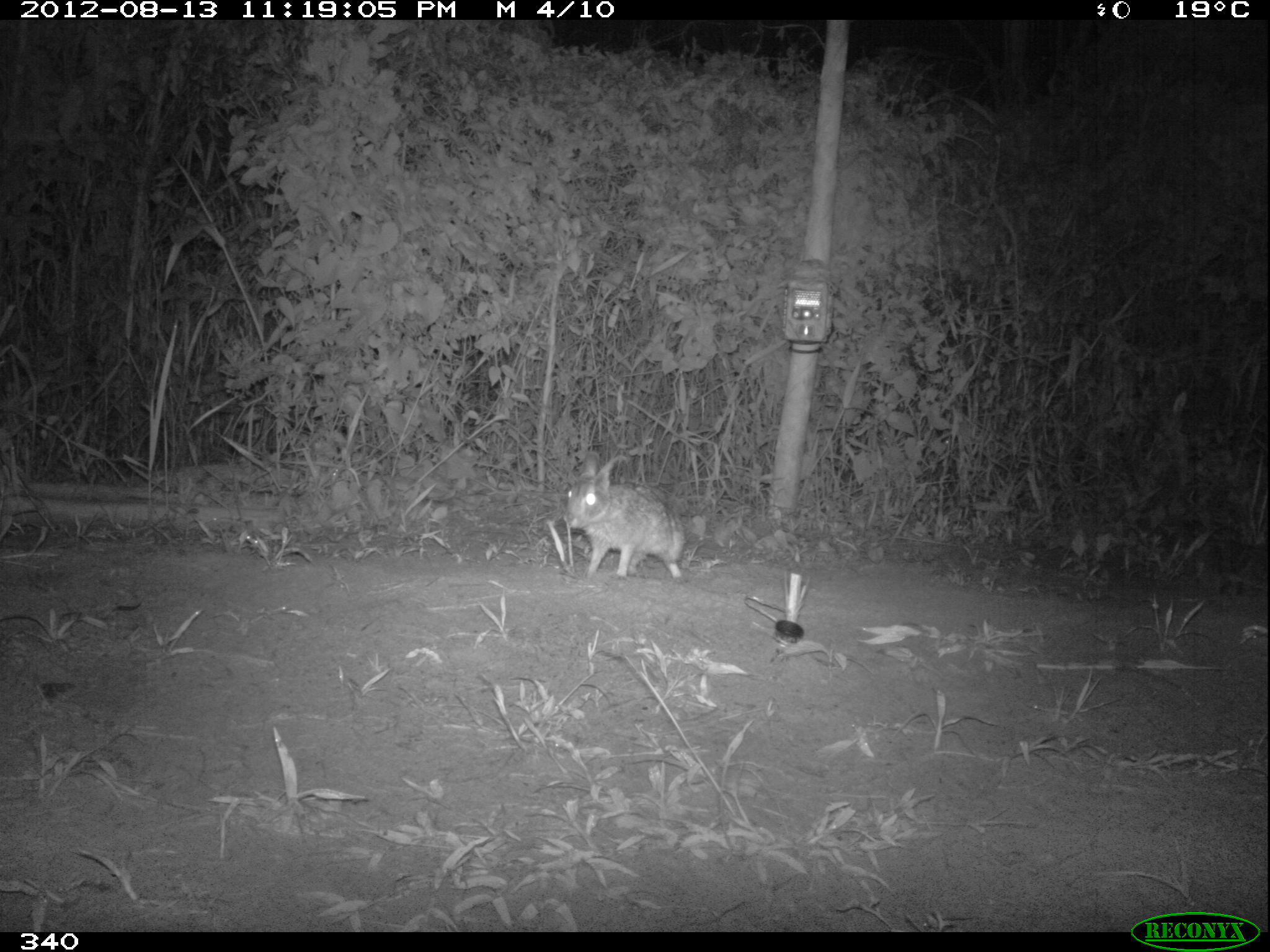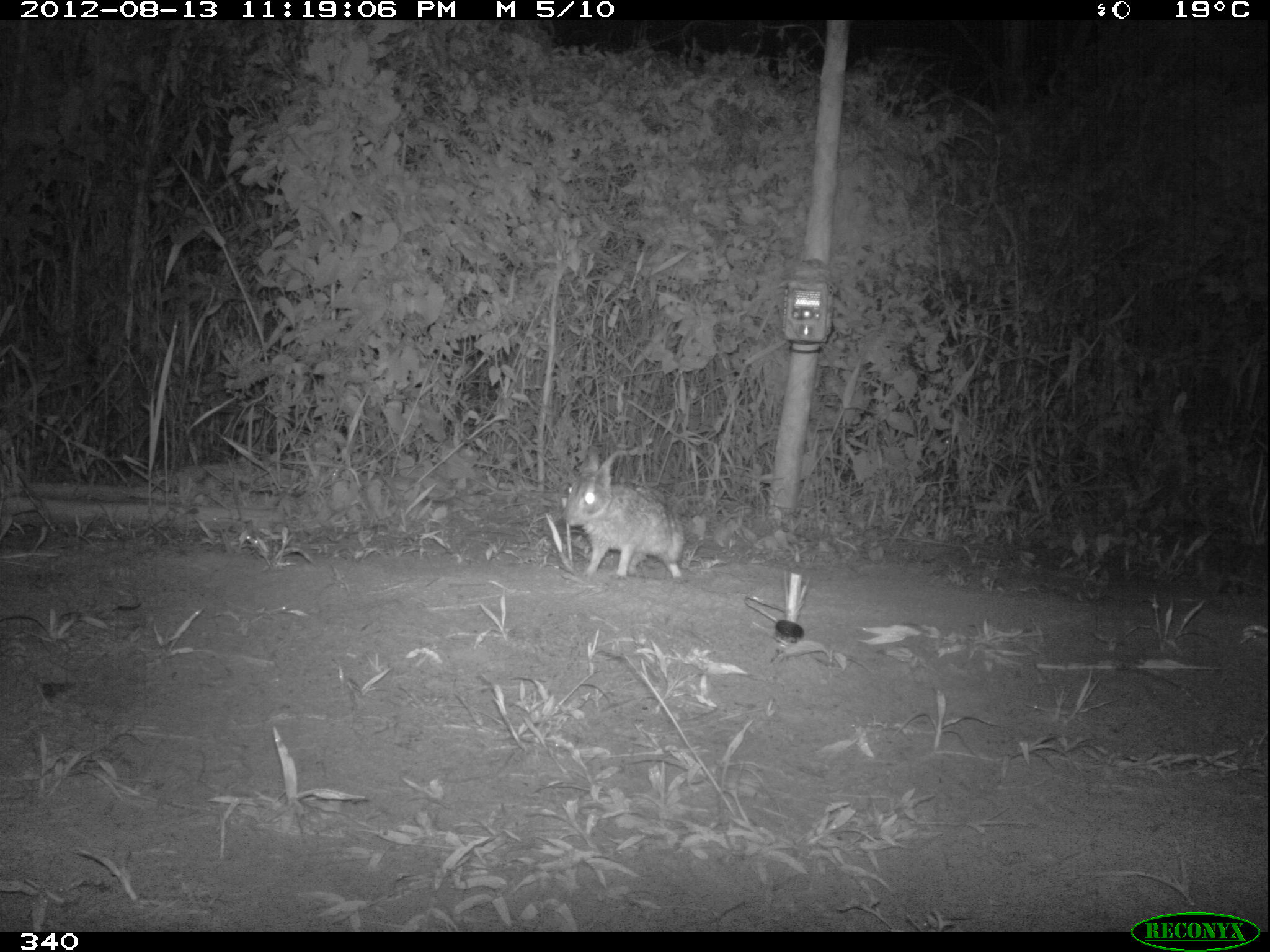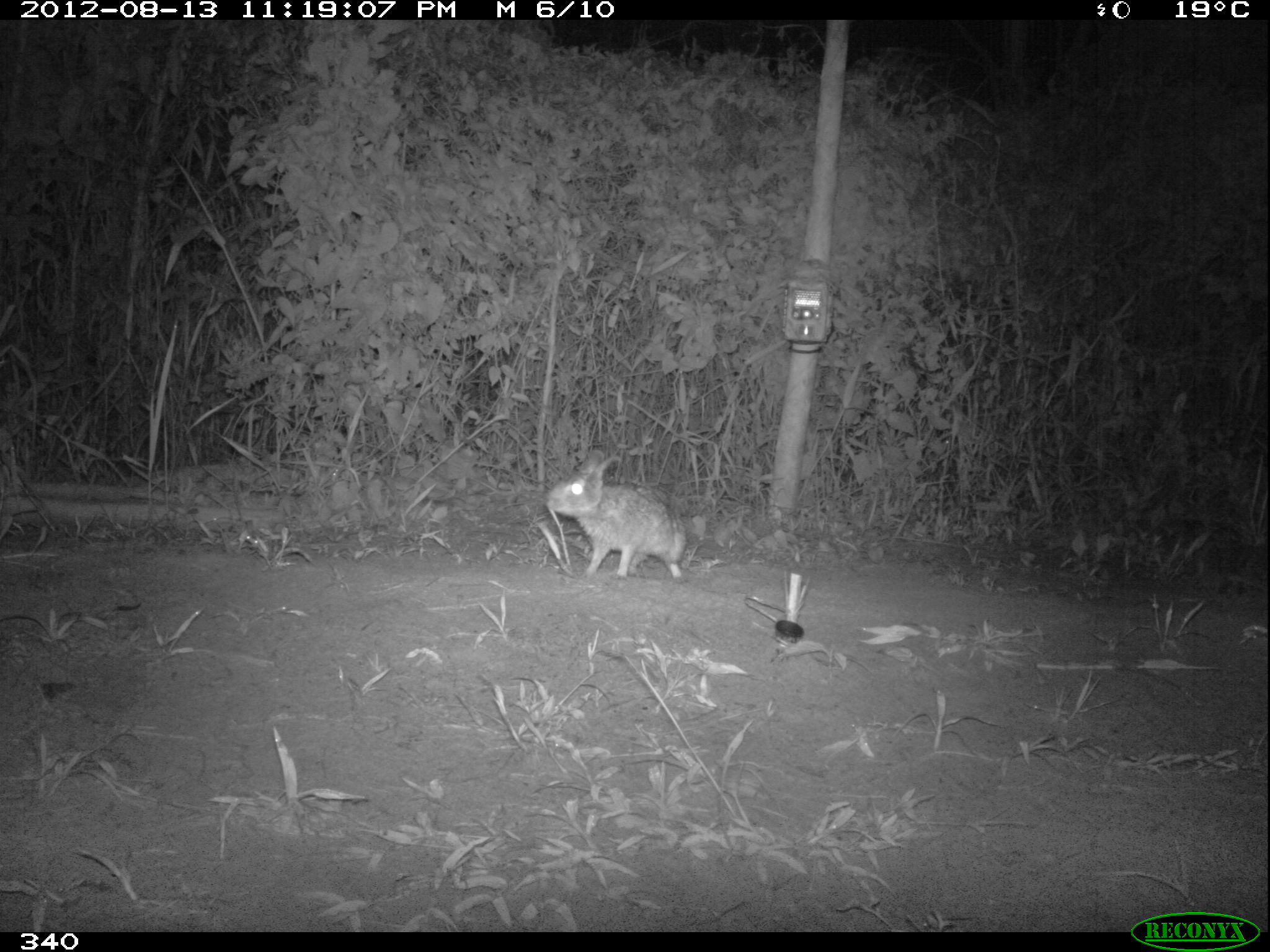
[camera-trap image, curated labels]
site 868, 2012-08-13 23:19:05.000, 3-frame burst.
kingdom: Animalia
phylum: Chordata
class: Mammalia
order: Lagomorpha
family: Leporidae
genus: Sylvilagus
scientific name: Sylvilagus brasiliensis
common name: tapeti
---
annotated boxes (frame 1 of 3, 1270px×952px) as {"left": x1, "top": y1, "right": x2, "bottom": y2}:
sylvilagus brasiliensis: {"left": 556, "top": 452, "right": 688, "bottom": 579}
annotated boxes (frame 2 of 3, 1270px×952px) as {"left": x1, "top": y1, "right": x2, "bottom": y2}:
sylvilagus brasiliensis: {"left": 559, "top": 450, "right": 683, "bottom": 573}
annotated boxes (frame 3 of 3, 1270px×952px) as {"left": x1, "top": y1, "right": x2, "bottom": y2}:
sylvilagus brasiliensis: {"left": 545, "top": 453, "right": 686, "bottom": 579}